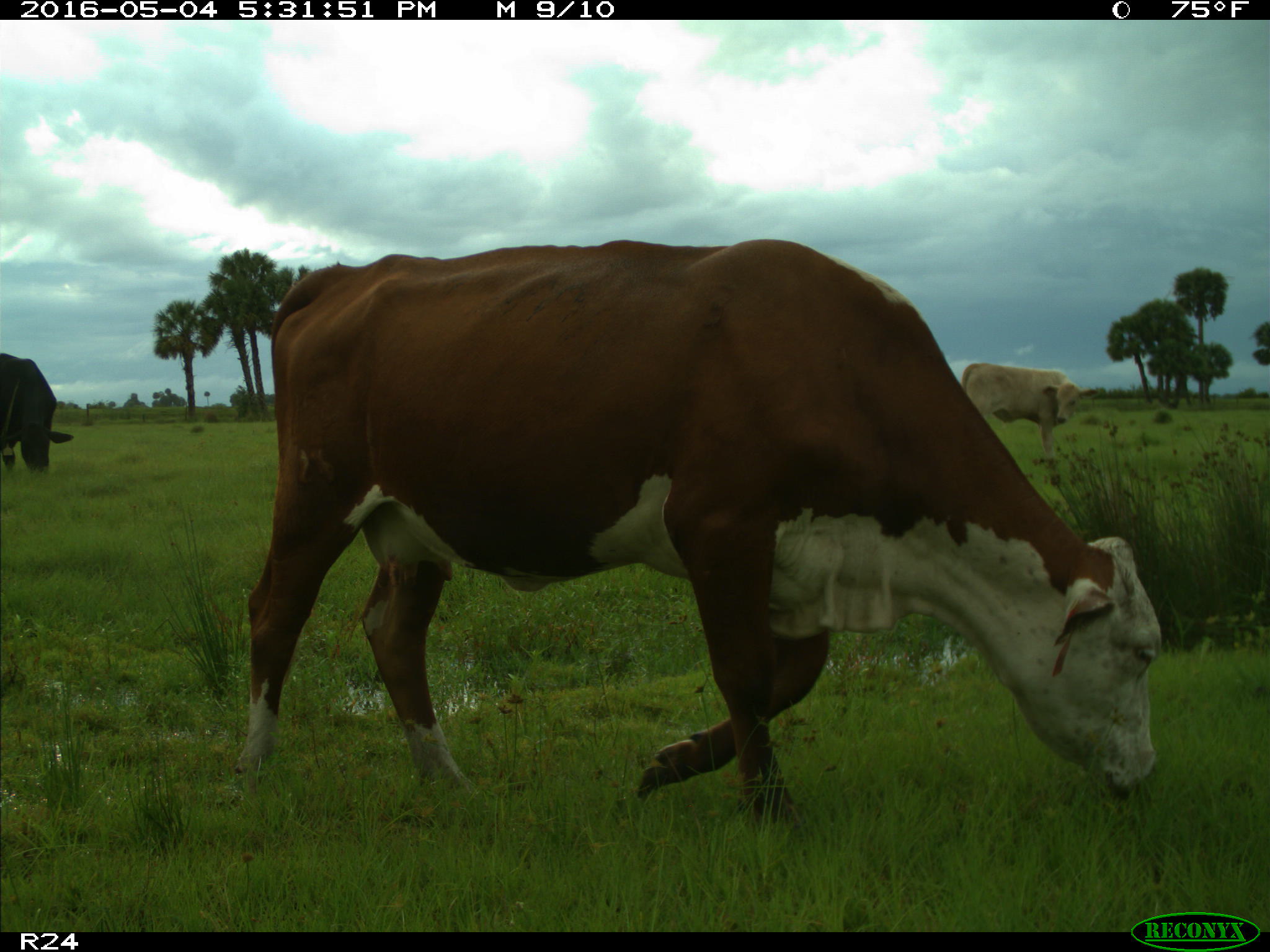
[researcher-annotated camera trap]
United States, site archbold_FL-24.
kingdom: Animalia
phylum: Chordata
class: Mammalia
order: Artiodactyla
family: Bovidae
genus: Bos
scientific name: Bos taurus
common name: domestic cow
Bos taurus (domestic cow).